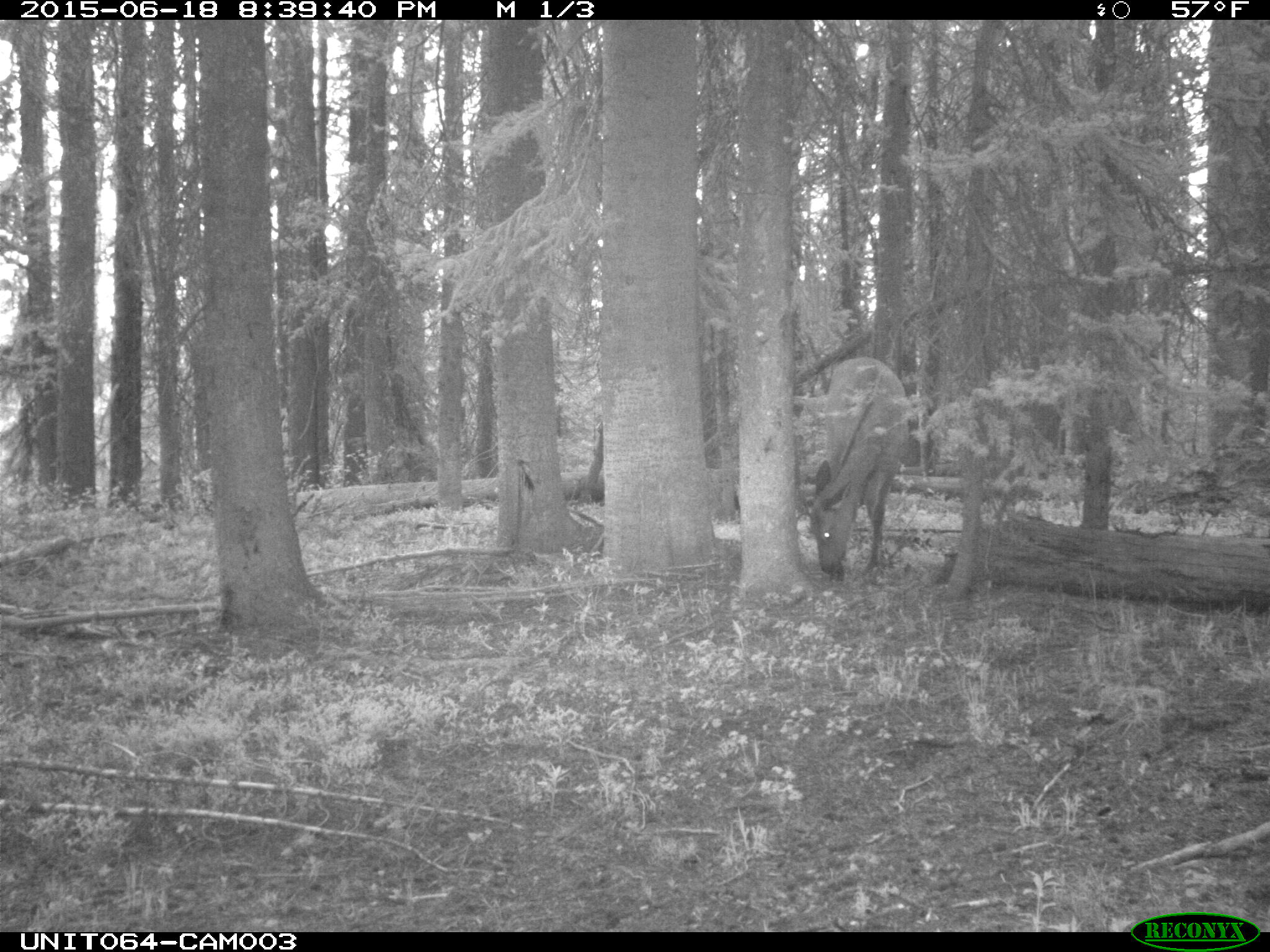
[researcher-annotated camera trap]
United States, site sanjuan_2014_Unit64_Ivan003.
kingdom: Animalia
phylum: Chordata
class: Mammalia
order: Artiodactyla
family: Cervidae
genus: Cervus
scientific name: Cervus elaphus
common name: red deer